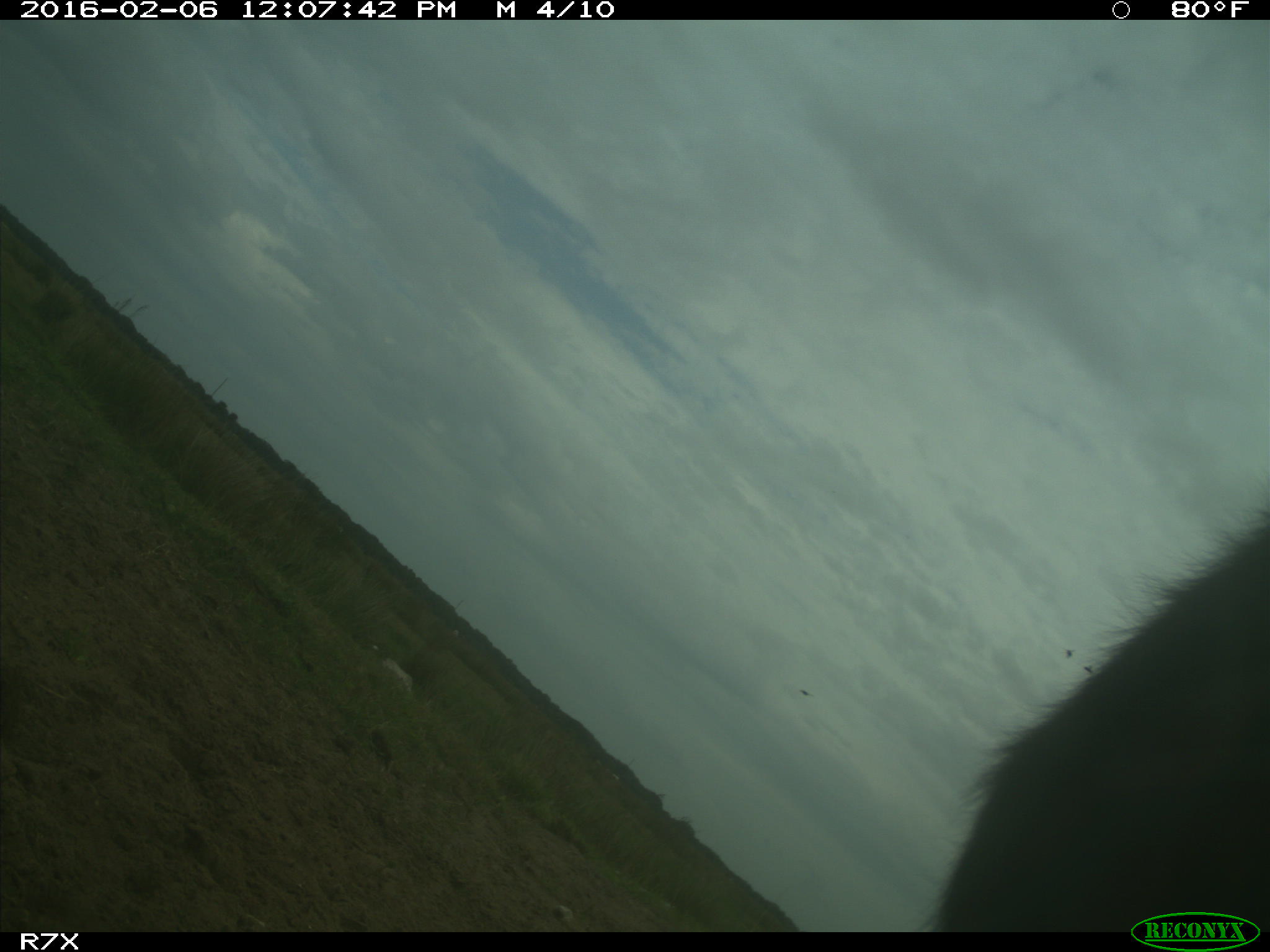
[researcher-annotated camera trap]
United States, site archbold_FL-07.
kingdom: Animalia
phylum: Chordata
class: Mammalia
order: Artiodactyla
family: Bovidae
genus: Bos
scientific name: Bos taurus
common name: domestic cow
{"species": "Bos taurus (domestic cow)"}